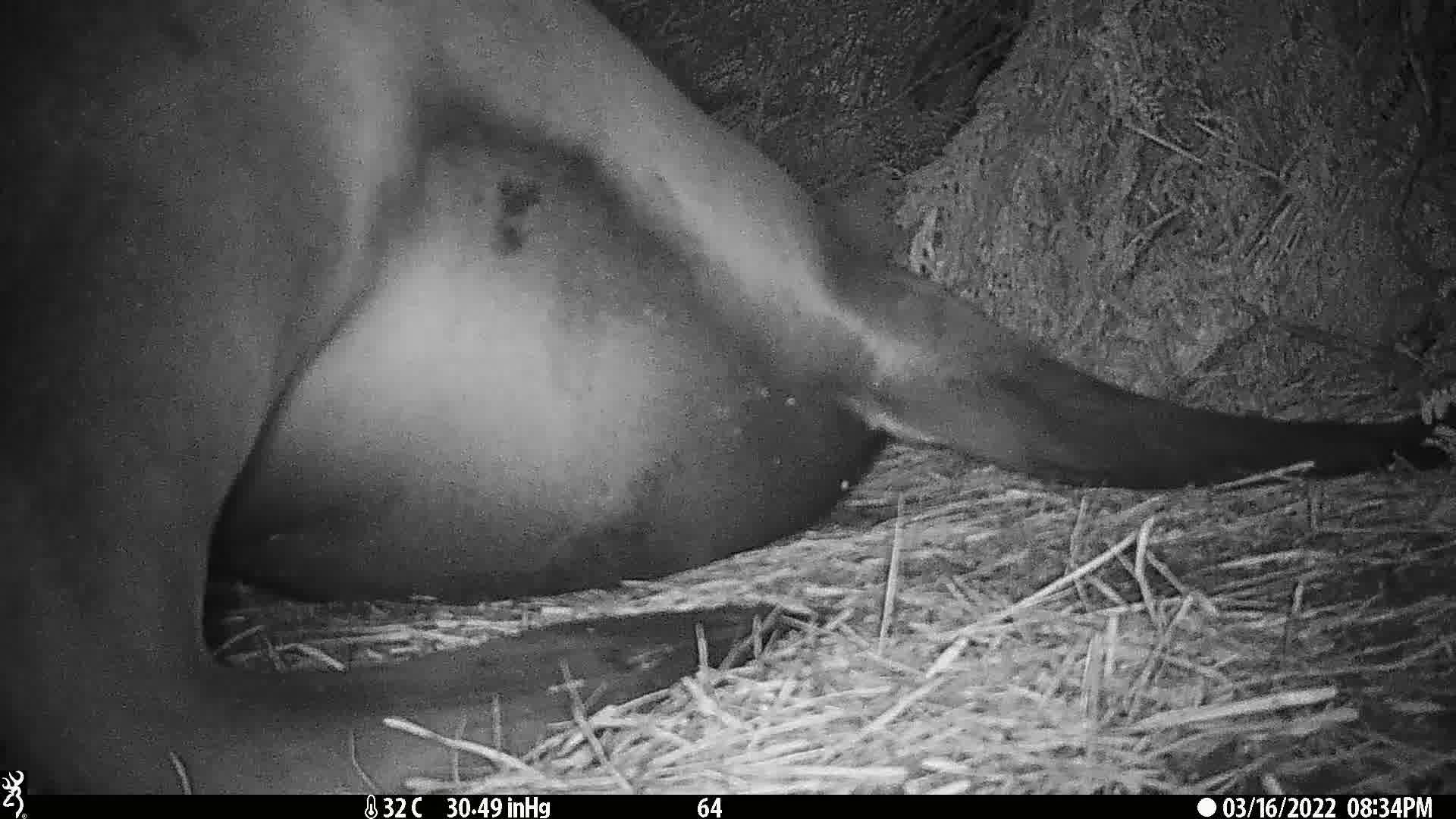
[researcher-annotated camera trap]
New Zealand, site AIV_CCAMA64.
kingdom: Animalia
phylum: Chordata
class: Mammalia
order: Carnivora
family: Otariidae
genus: Phocarctos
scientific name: Phocarctos hookeri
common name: new zealand sea lion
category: sealion